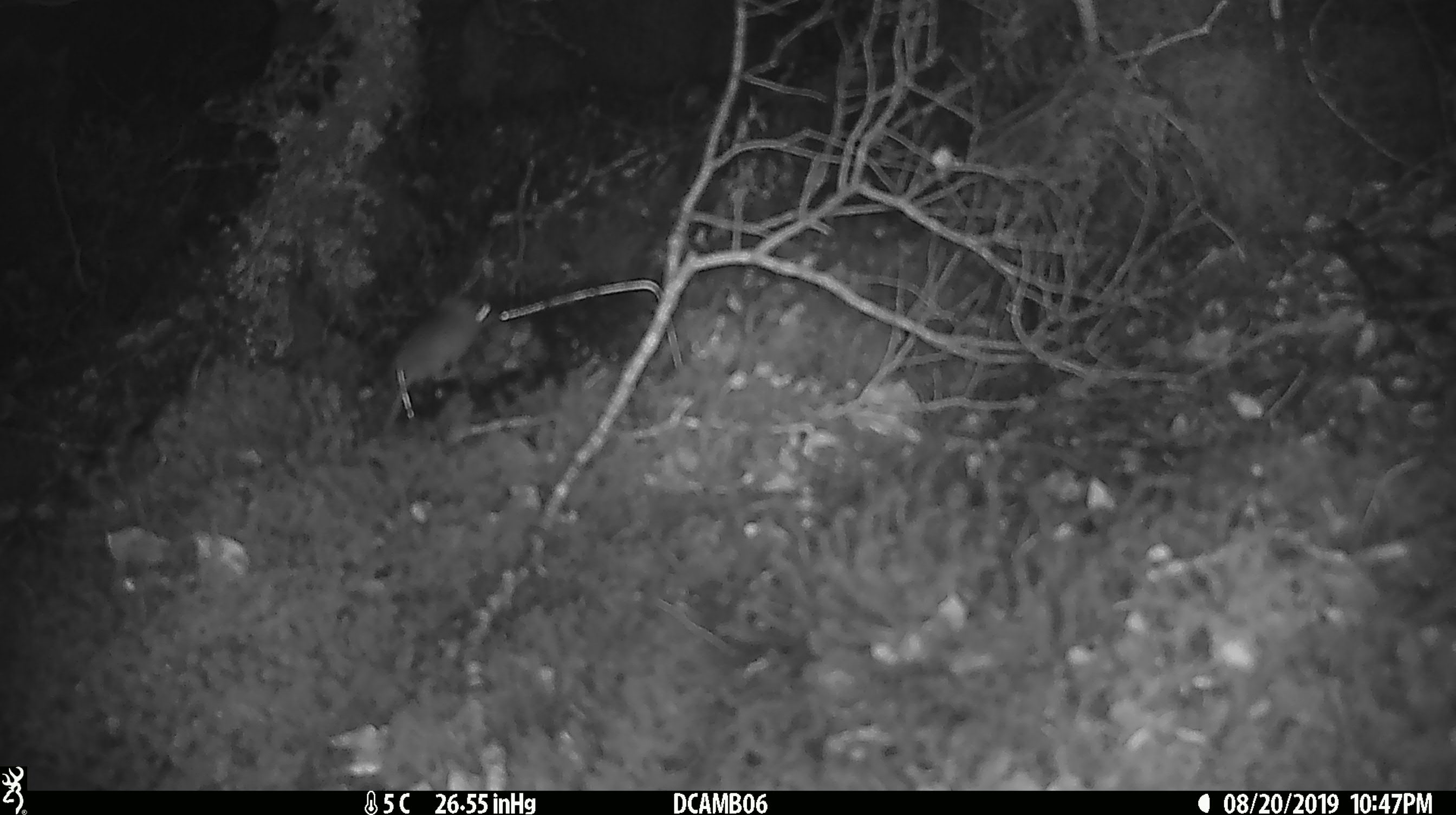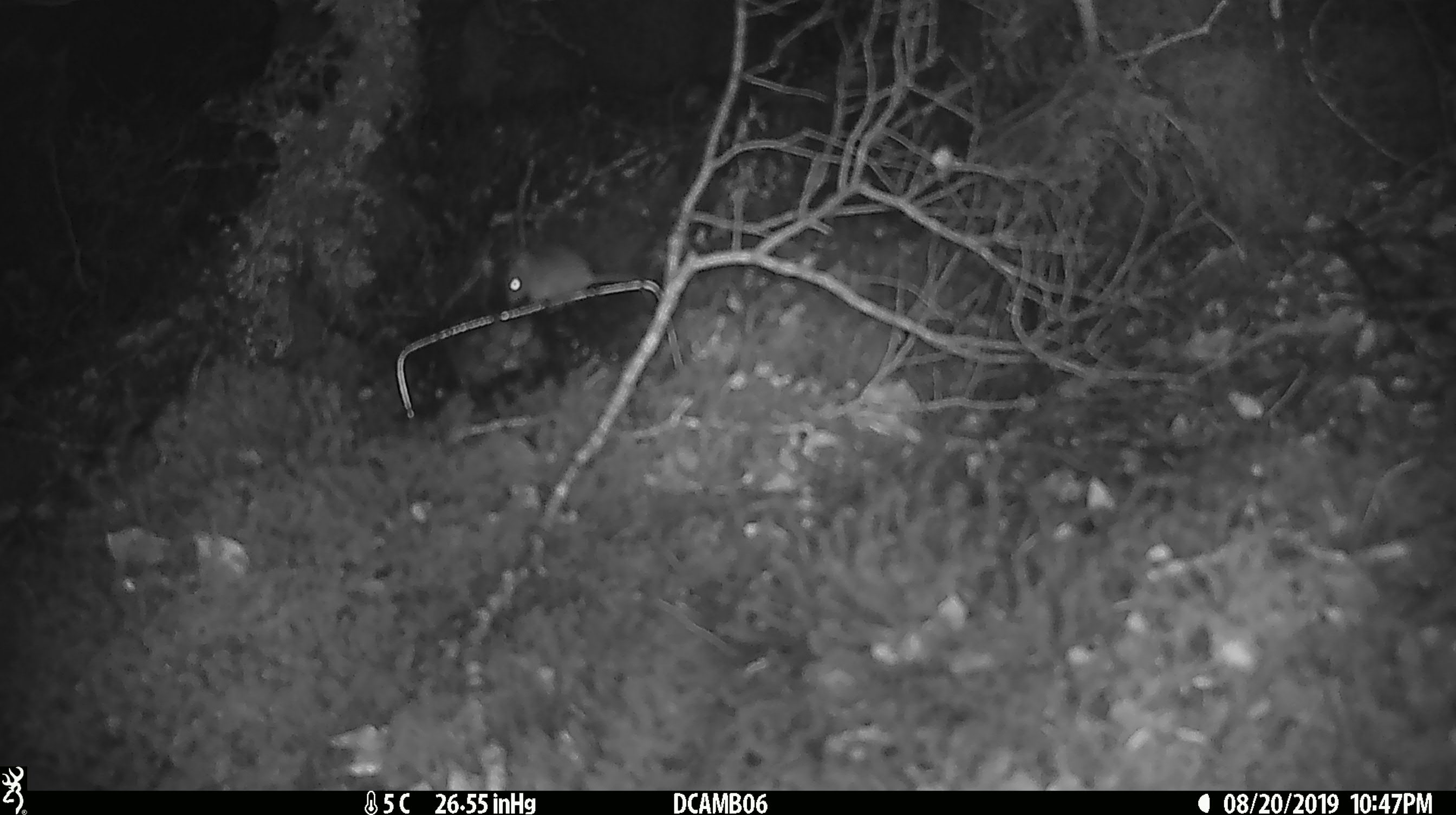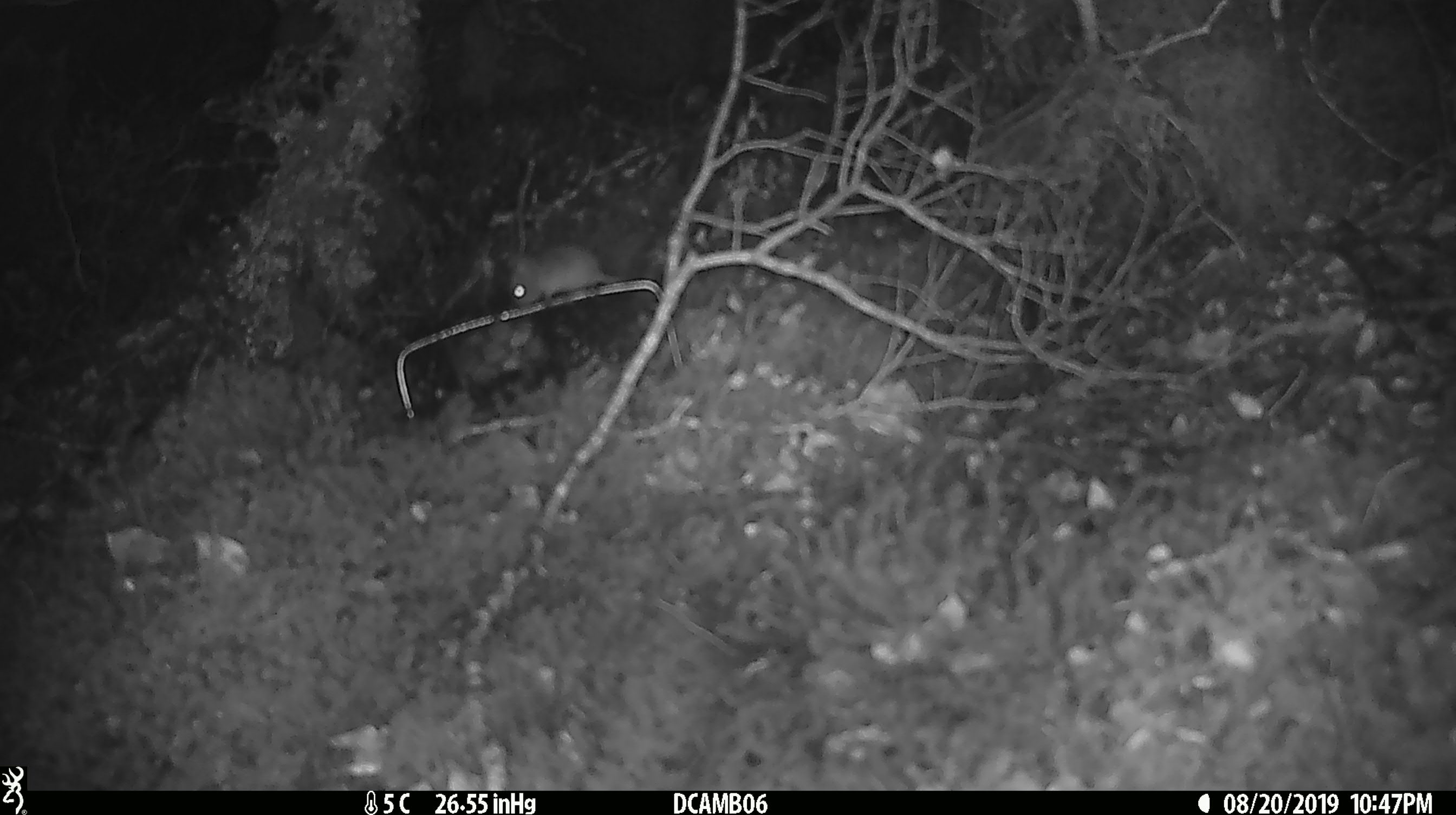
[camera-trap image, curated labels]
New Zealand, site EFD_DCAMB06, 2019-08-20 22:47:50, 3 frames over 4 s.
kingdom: Animalia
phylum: Chordata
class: Mammalia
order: Rodentia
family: Muridae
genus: Mus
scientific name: Mus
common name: mouse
Mouse (Mus).